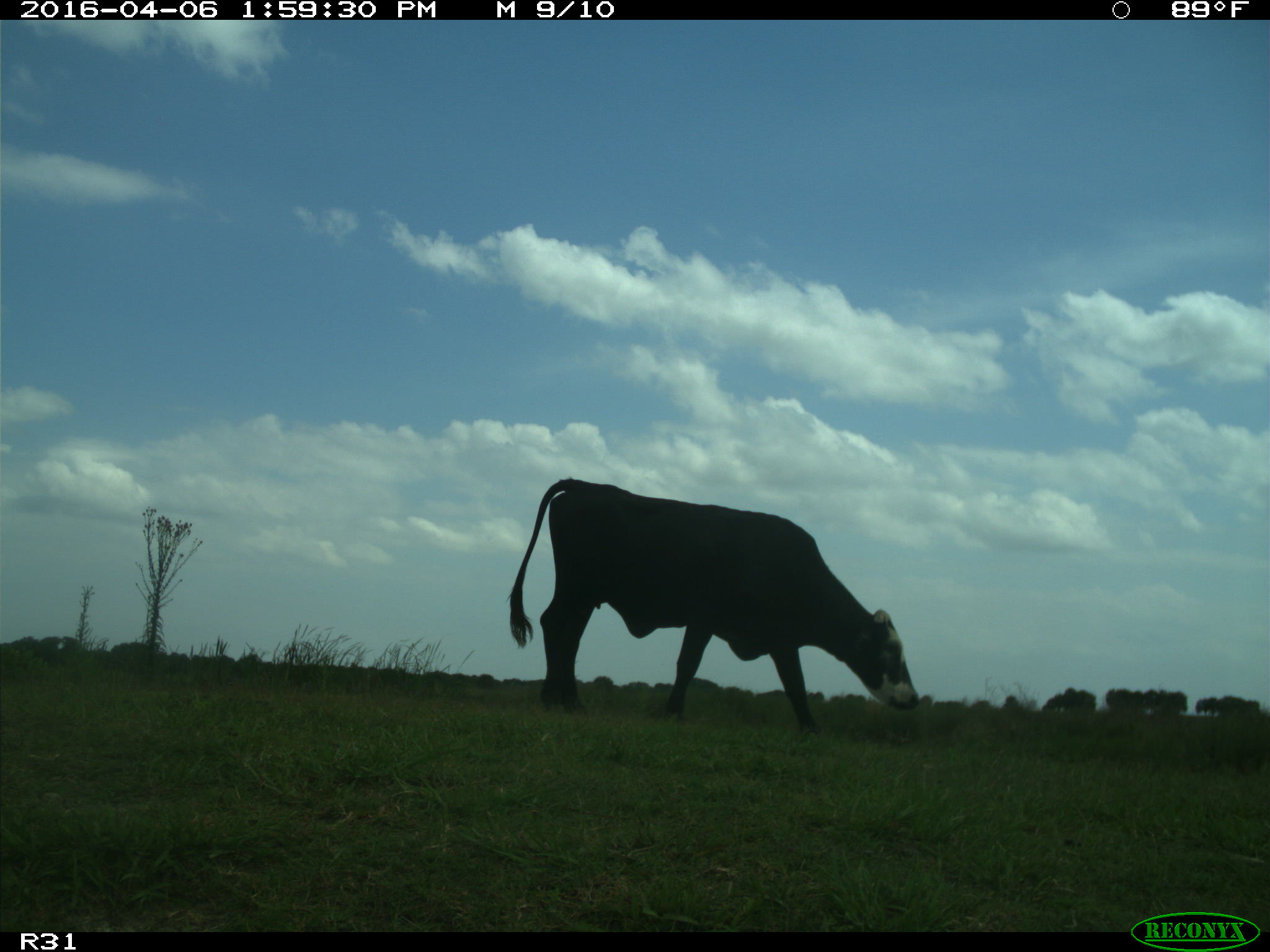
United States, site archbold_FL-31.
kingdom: Animalia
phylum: Chordata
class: Mammalia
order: Artiodactyla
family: Bovidae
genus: Bos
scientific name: Bos taurus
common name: domestic cow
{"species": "Bos taurus (domestic cow)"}